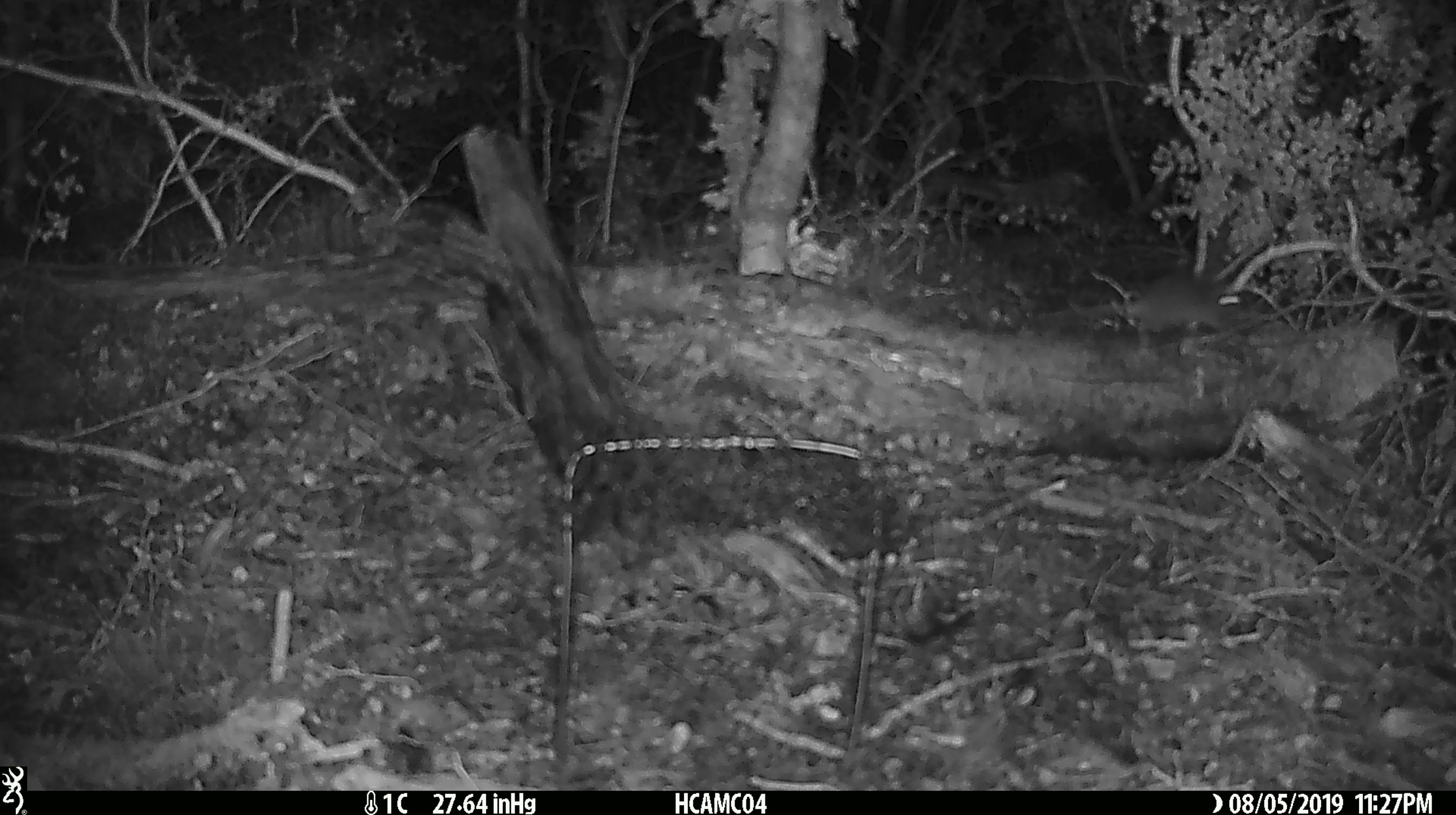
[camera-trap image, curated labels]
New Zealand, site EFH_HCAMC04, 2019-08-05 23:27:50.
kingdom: Animalia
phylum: Chordata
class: Mammalia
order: Rodentia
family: Muridae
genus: Mus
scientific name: Mus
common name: mouse